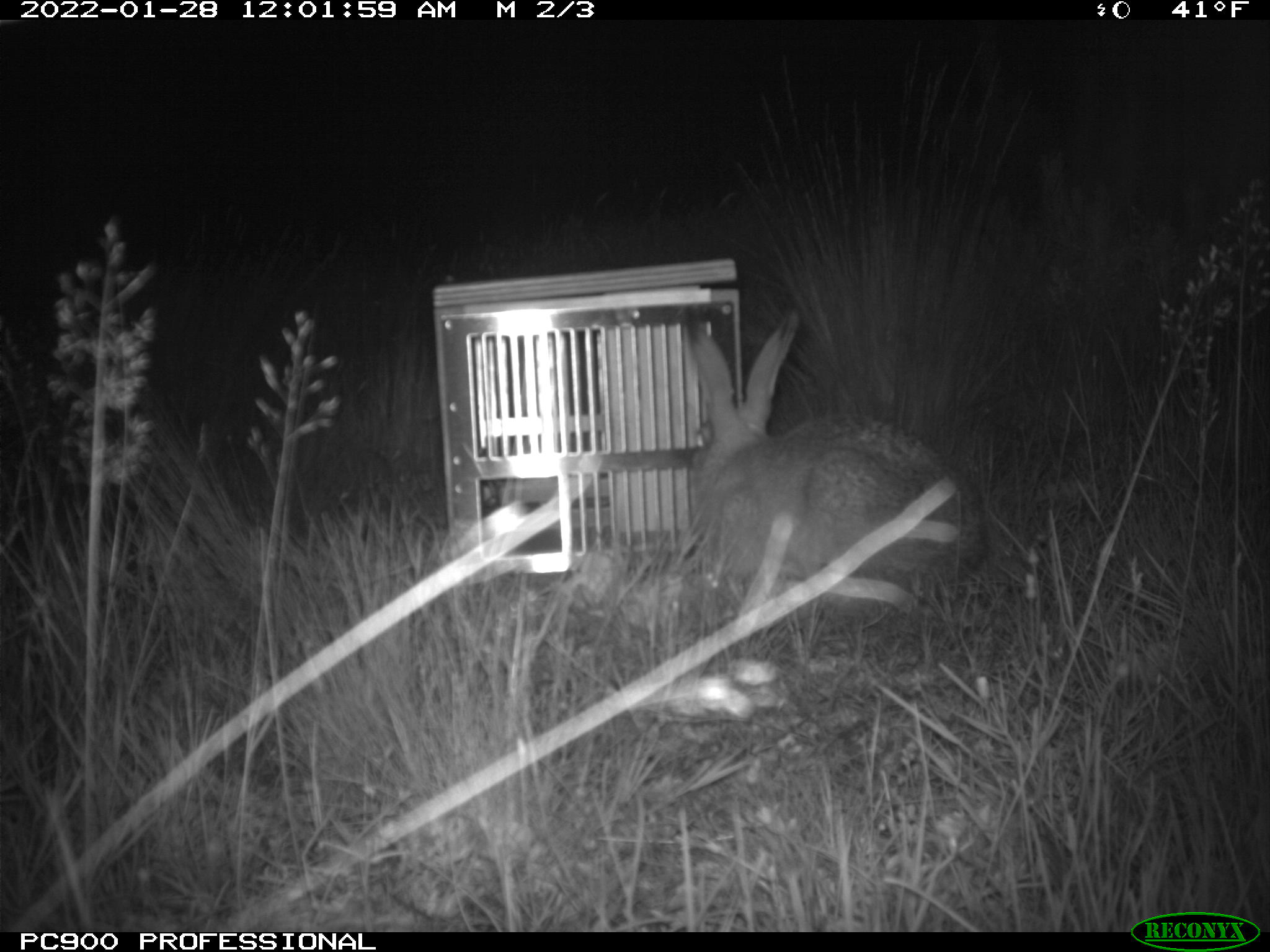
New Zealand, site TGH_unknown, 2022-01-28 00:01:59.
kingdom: Animalia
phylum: Chordata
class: Mammalia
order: Lagomorpha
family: Leporidae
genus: Lepus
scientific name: Lepus europaeus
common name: brown hare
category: hare